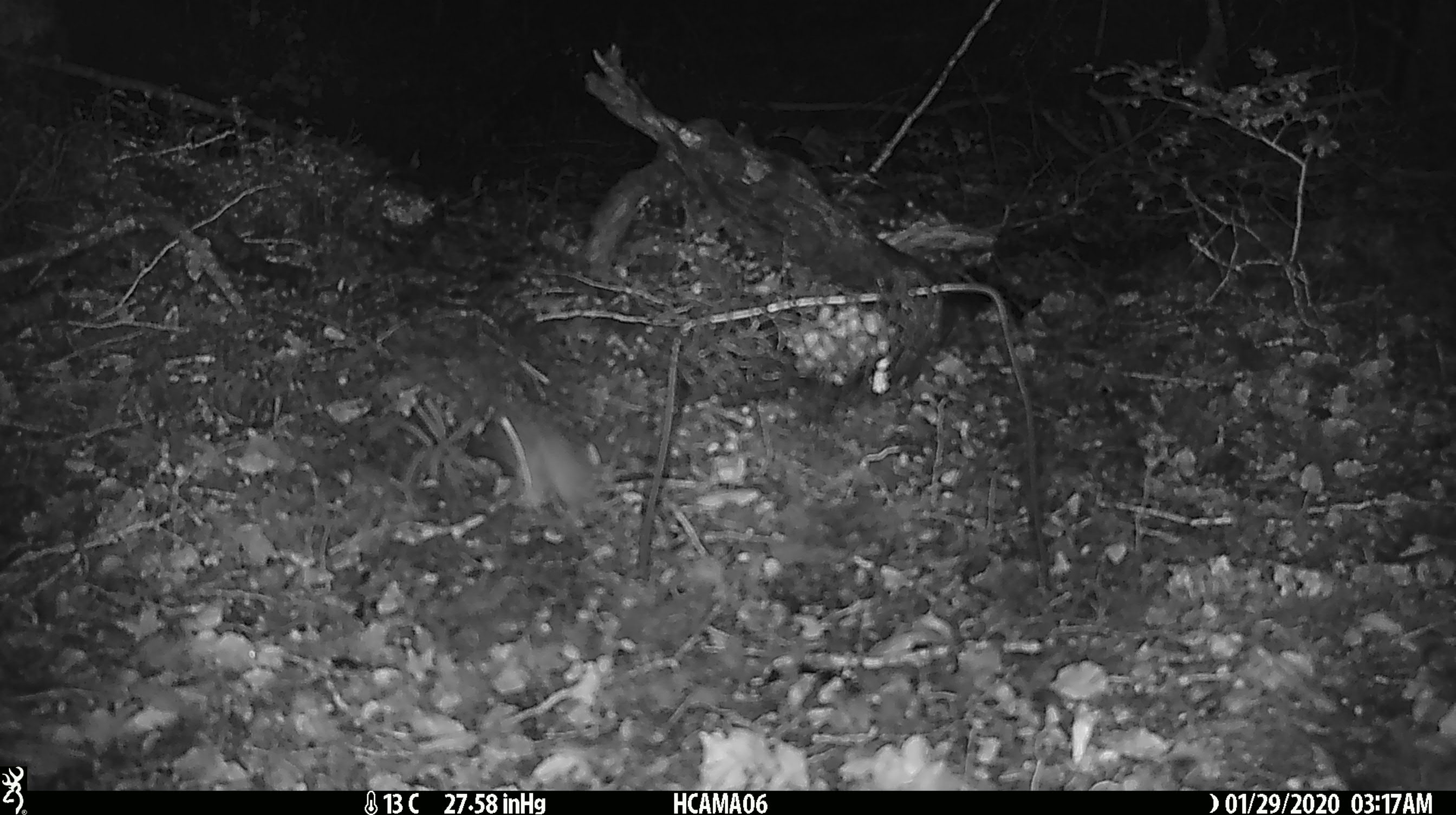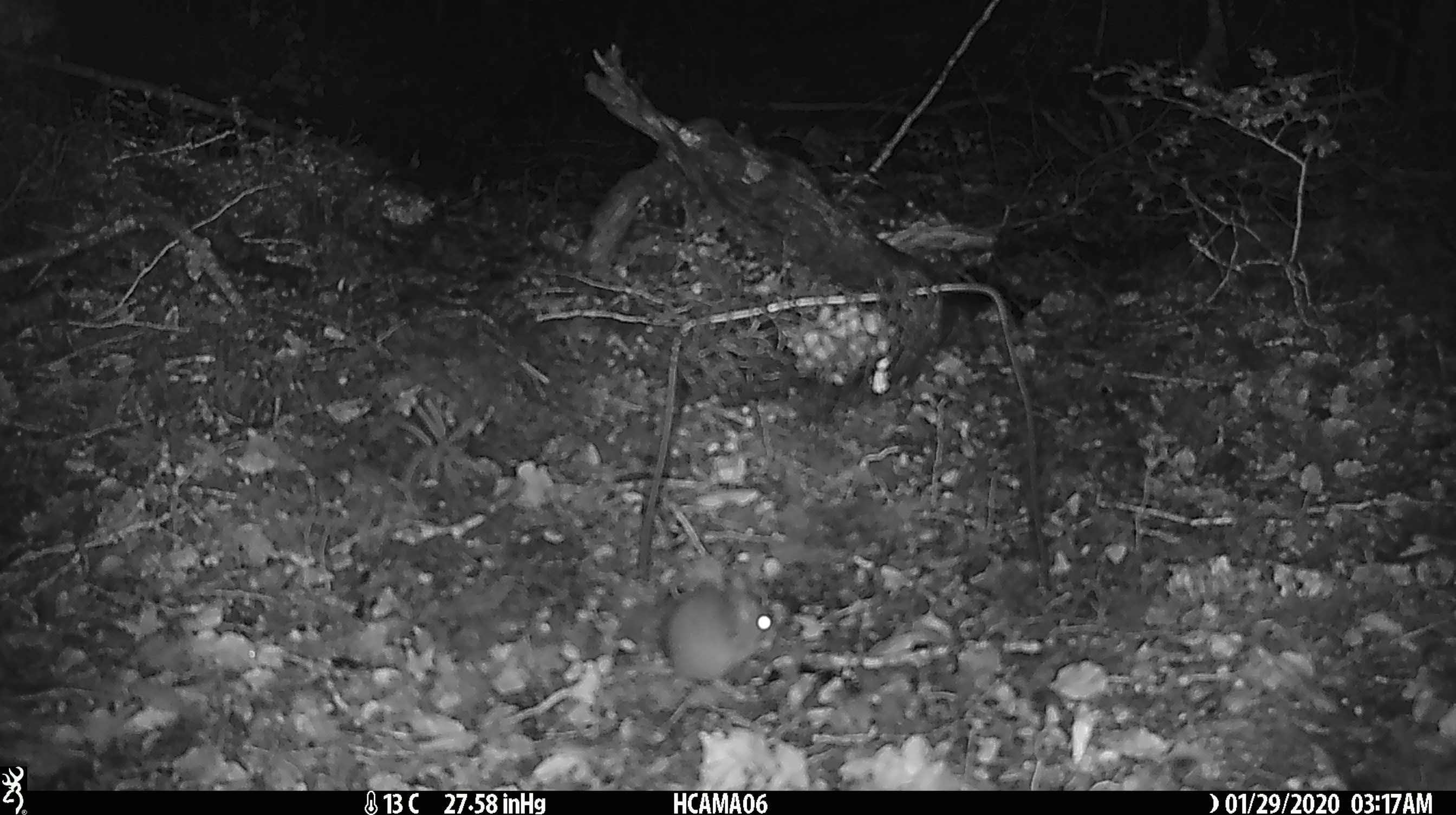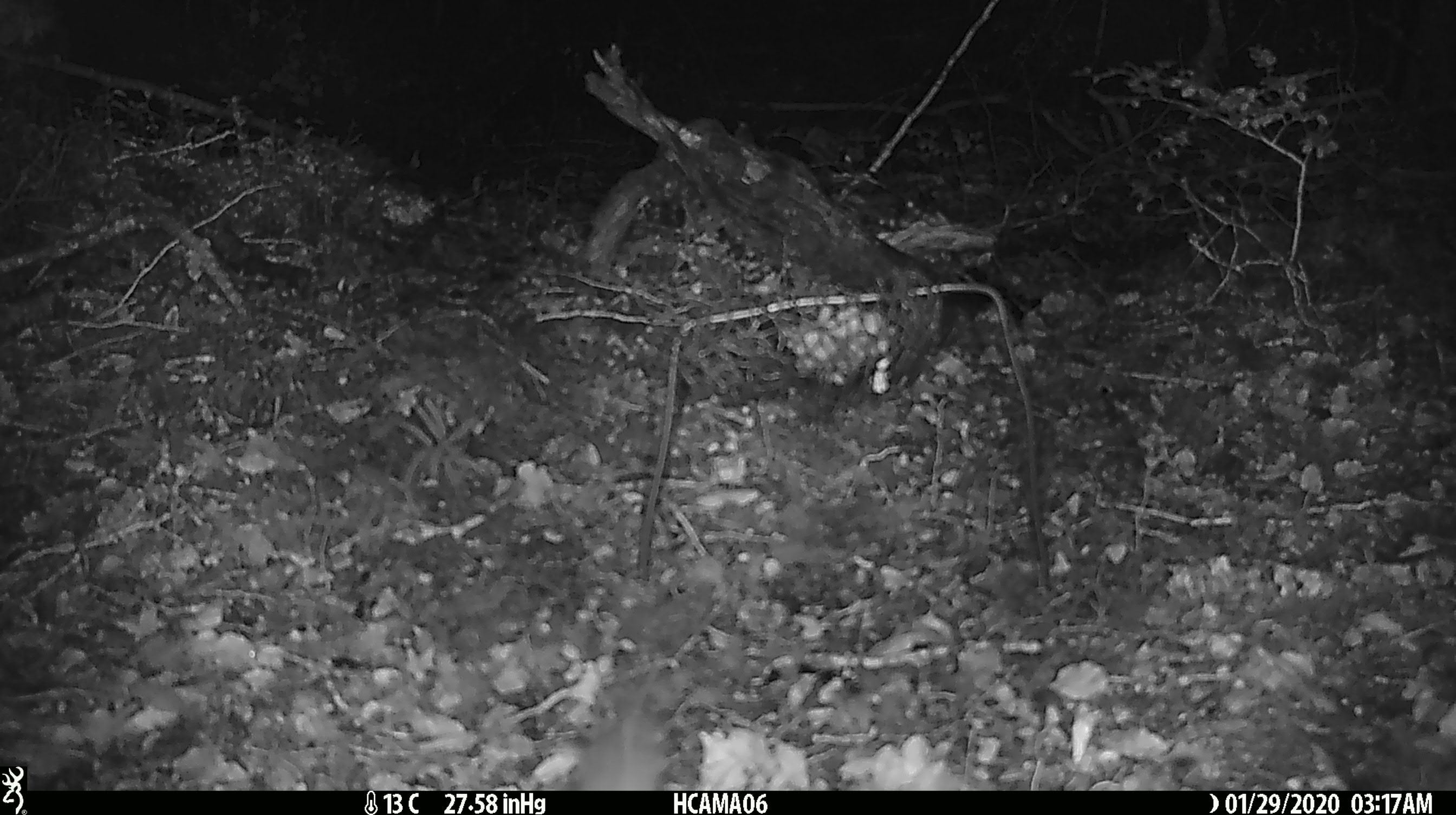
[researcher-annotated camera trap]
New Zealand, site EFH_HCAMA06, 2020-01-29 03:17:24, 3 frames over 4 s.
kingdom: Animalia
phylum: Chordata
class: Mammalia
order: Rodentia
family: Muridae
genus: Mus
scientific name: Mus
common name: mouse